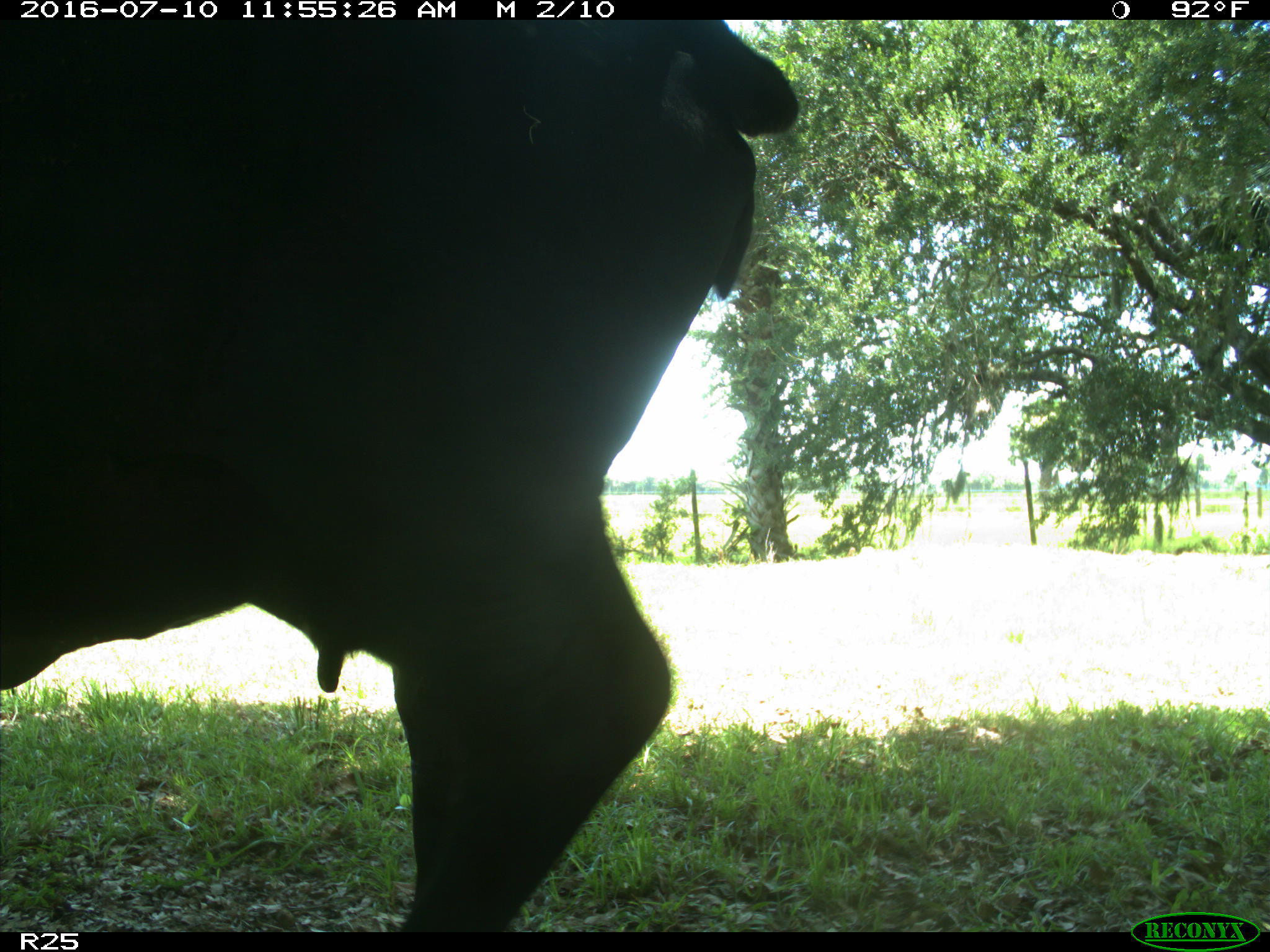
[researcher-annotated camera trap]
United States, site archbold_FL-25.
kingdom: Animalia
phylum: Chordata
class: Mammalia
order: Artiodactyla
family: Bovidae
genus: Bos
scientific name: Bos taurus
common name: domestic cow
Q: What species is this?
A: Bos taurus (domestic cow).